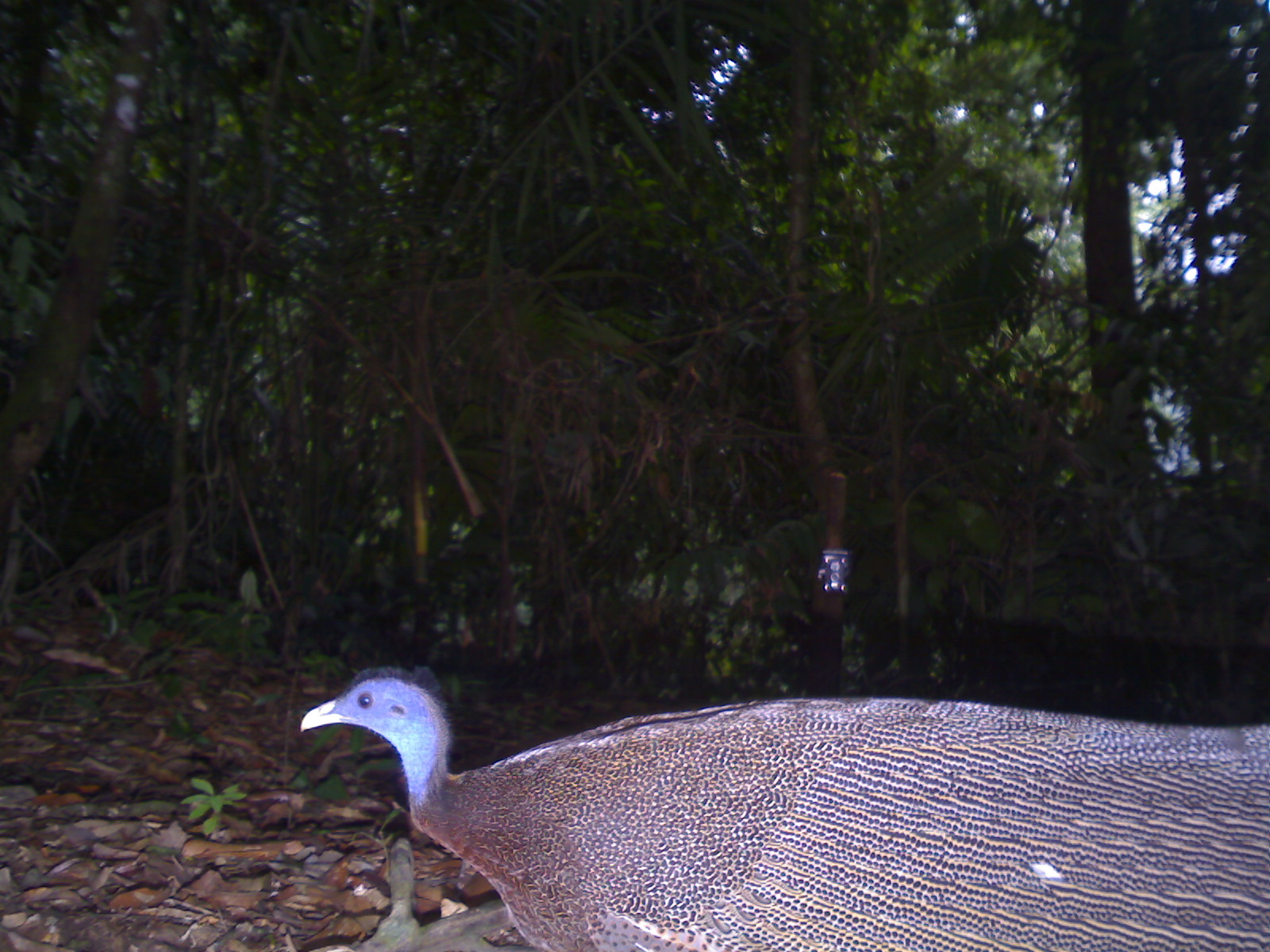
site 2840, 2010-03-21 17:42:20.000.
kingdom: Animalia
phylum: Chordata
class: Aves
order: Galliformes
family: Phasianidae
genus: Argusianus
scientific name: Argusianus argus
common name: great argus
Argusianus argus (great argus), count 1, sex female.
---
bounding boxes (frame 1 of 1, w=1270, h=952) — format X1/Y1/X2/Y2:
argusianus argus: 298/662/1270/952